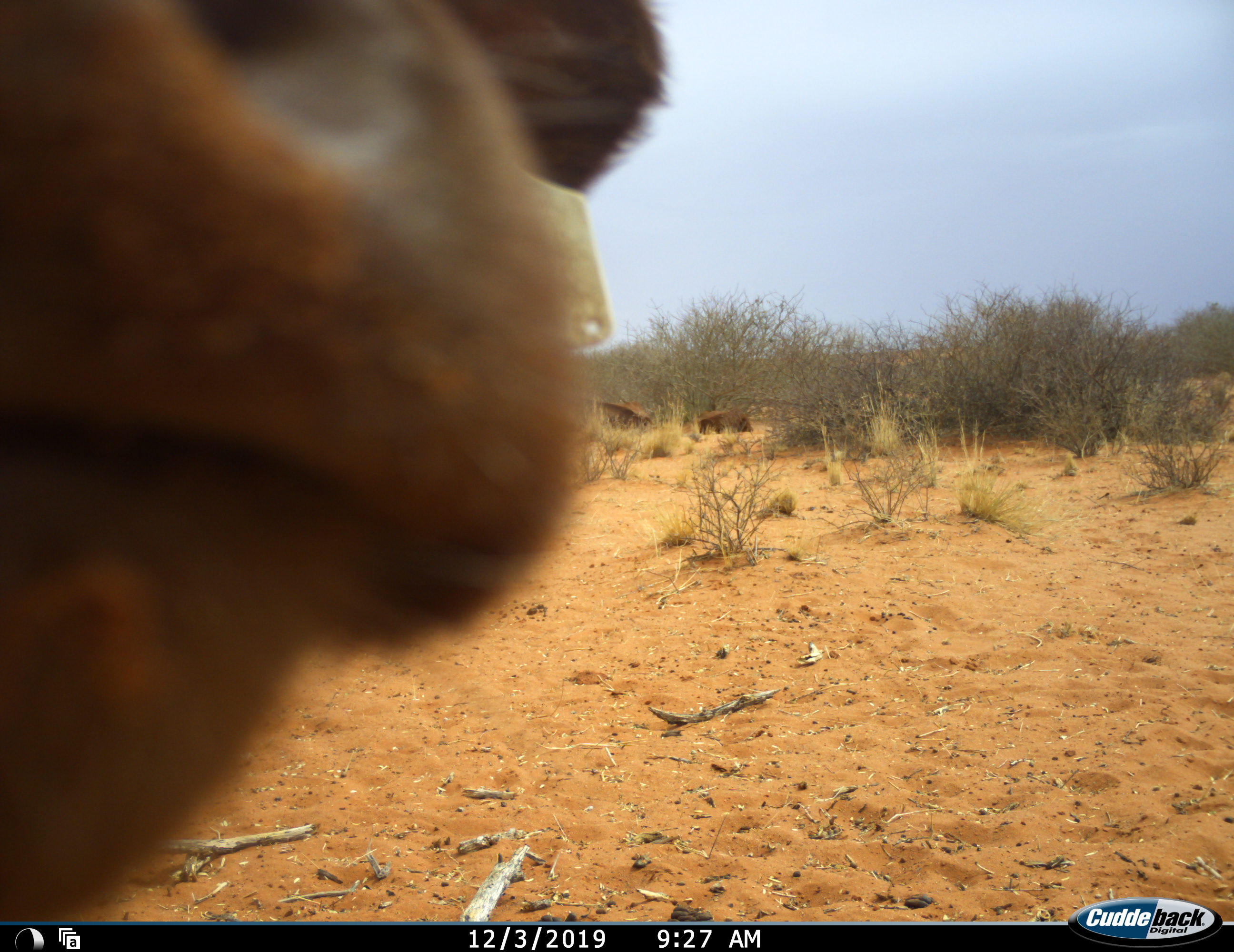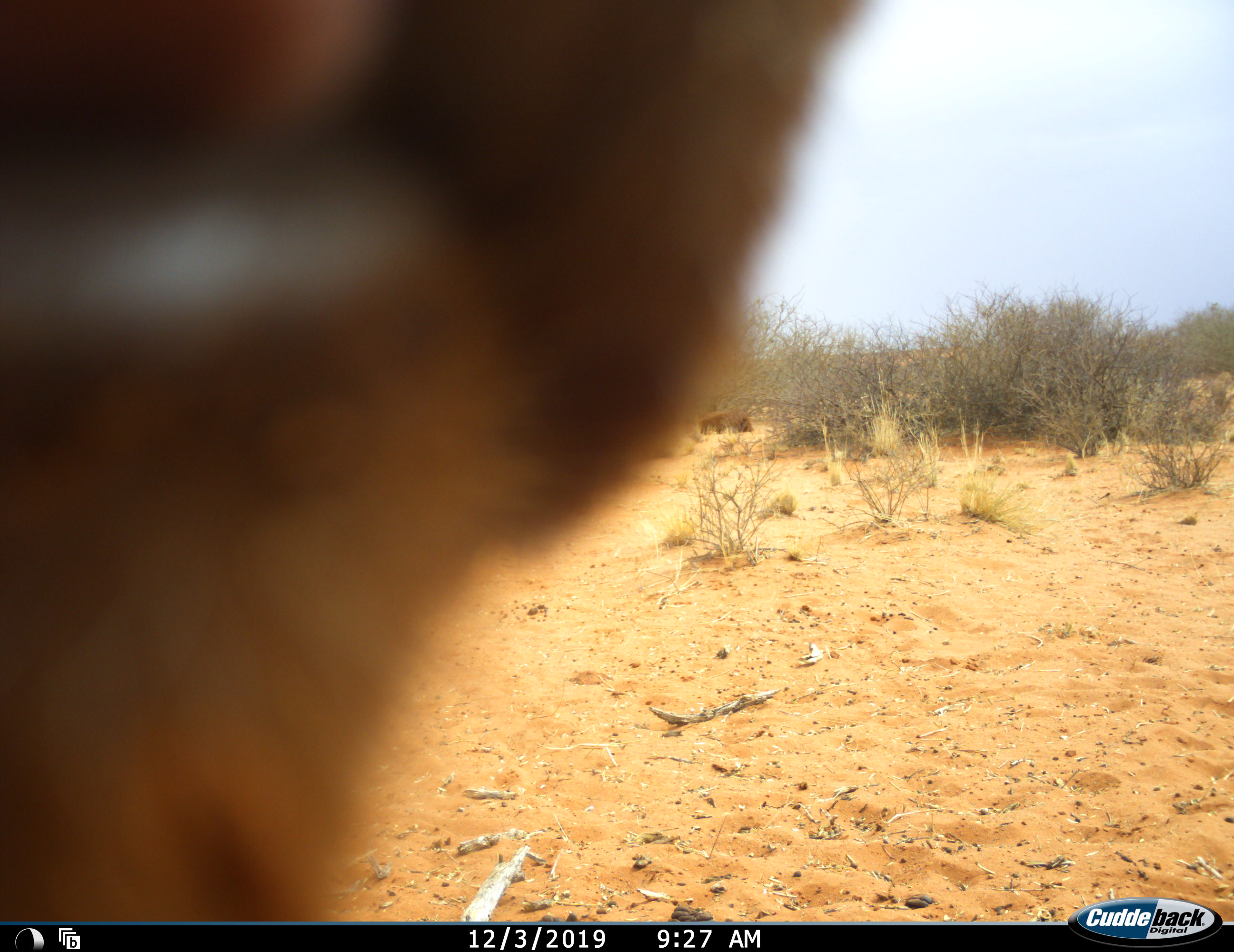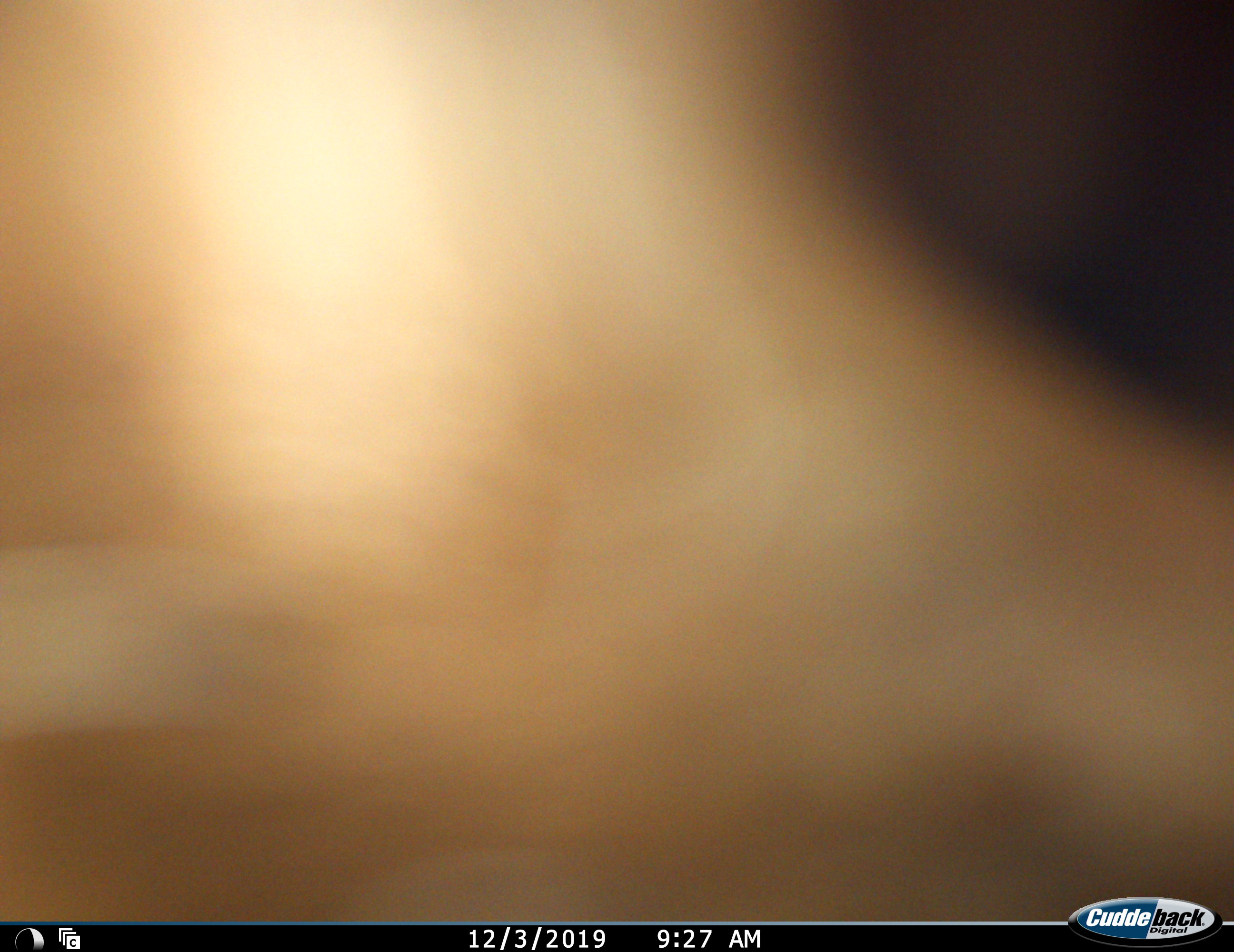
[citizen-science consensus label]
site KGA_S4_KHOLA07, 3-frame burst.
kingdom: Animalia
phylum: Chordata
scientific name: Vertebrata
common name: domestic animal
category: domesticanimal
Domesticanimal (domestic animal) (Vertebrata), count 3. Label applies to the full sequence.